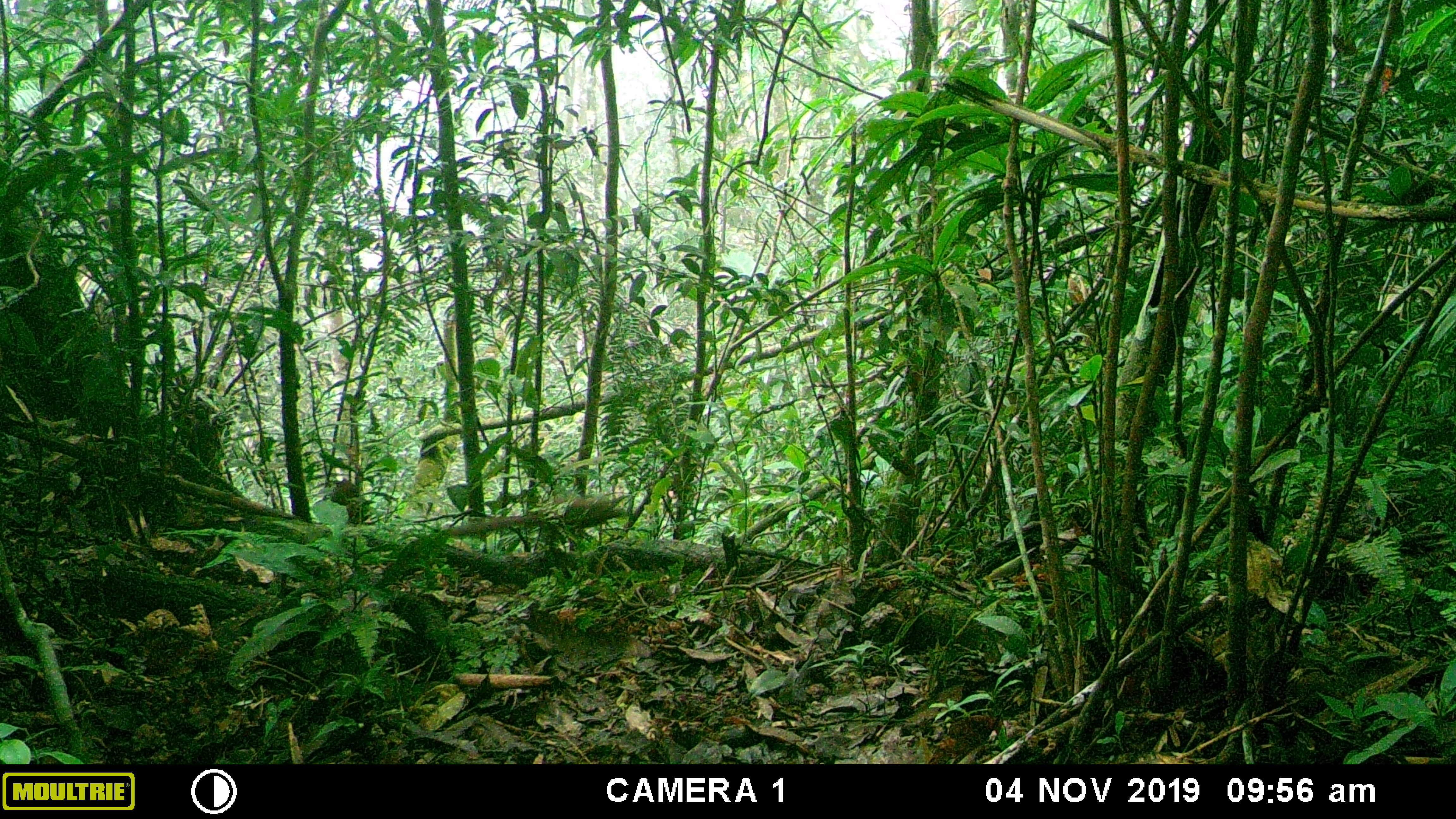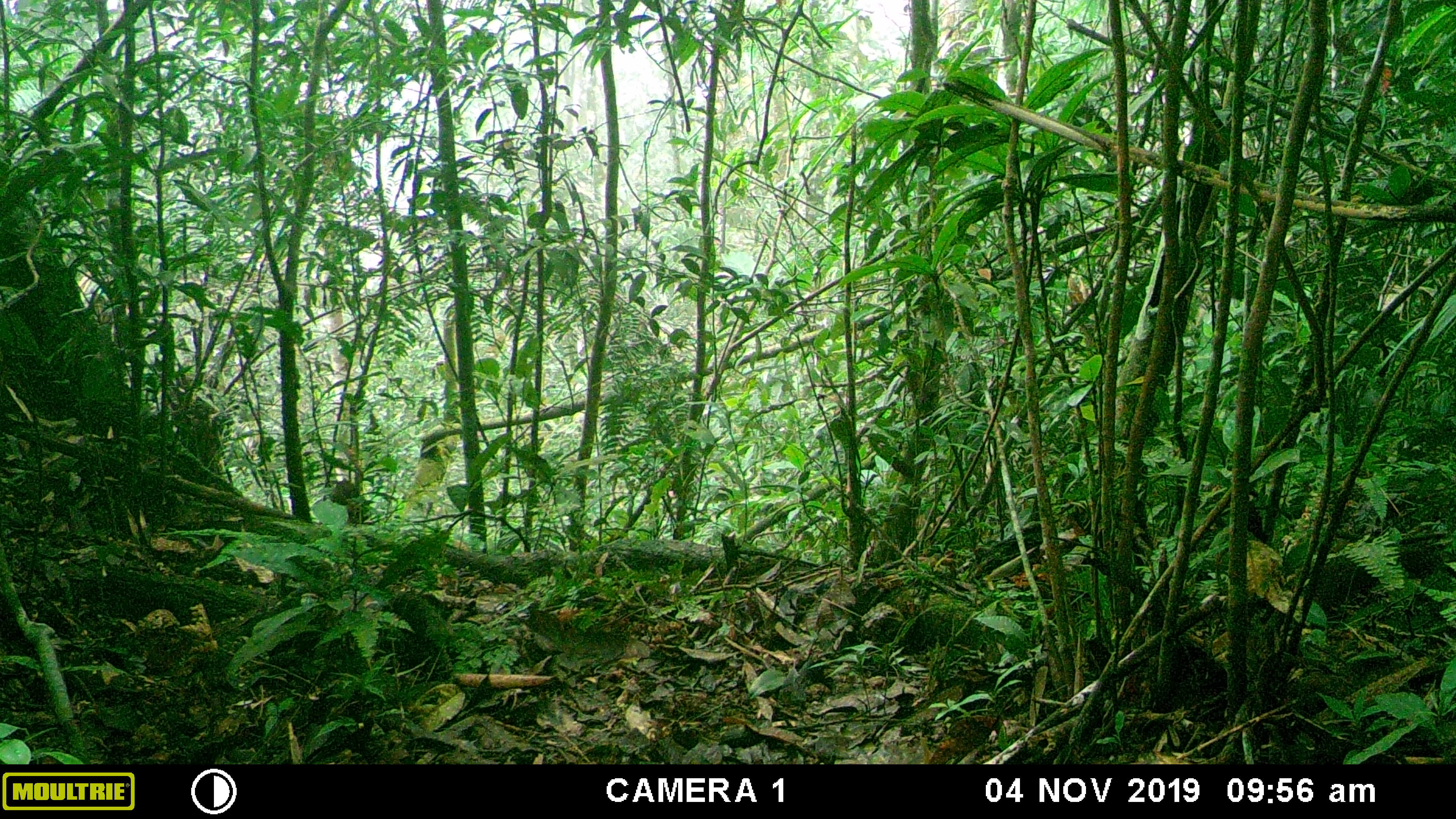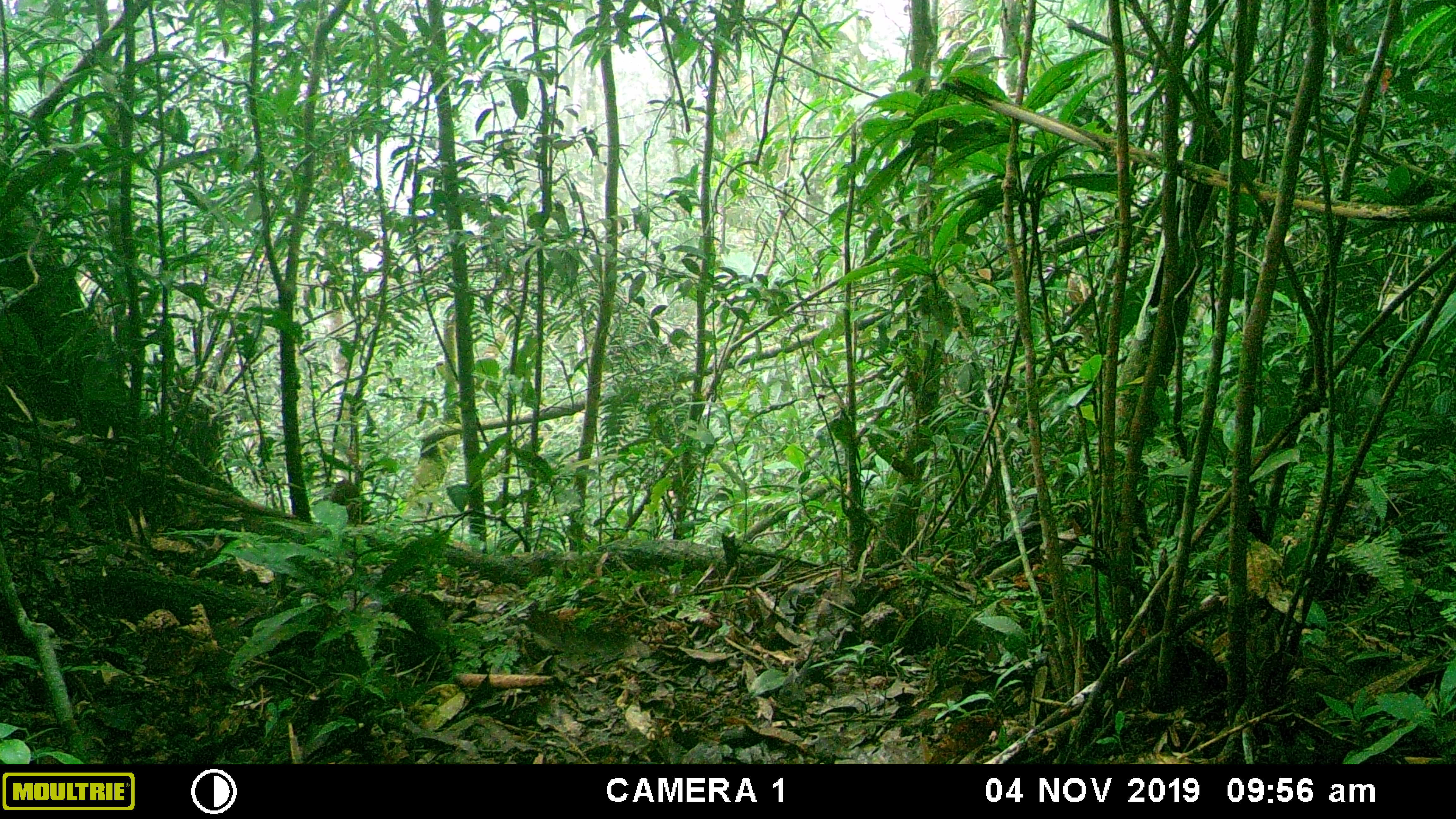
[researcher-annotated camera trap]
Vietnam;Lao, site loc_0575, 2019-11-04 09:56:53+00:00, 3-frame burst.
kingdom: Animalia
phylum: Chordata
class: Mammalia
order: Rodentia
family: Sciuridae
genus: Sciurus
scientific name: Sciurus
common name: squirrel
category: unidentified squirrel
Unidentified squirrel (squirrel) (Sciurus). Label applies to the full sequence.